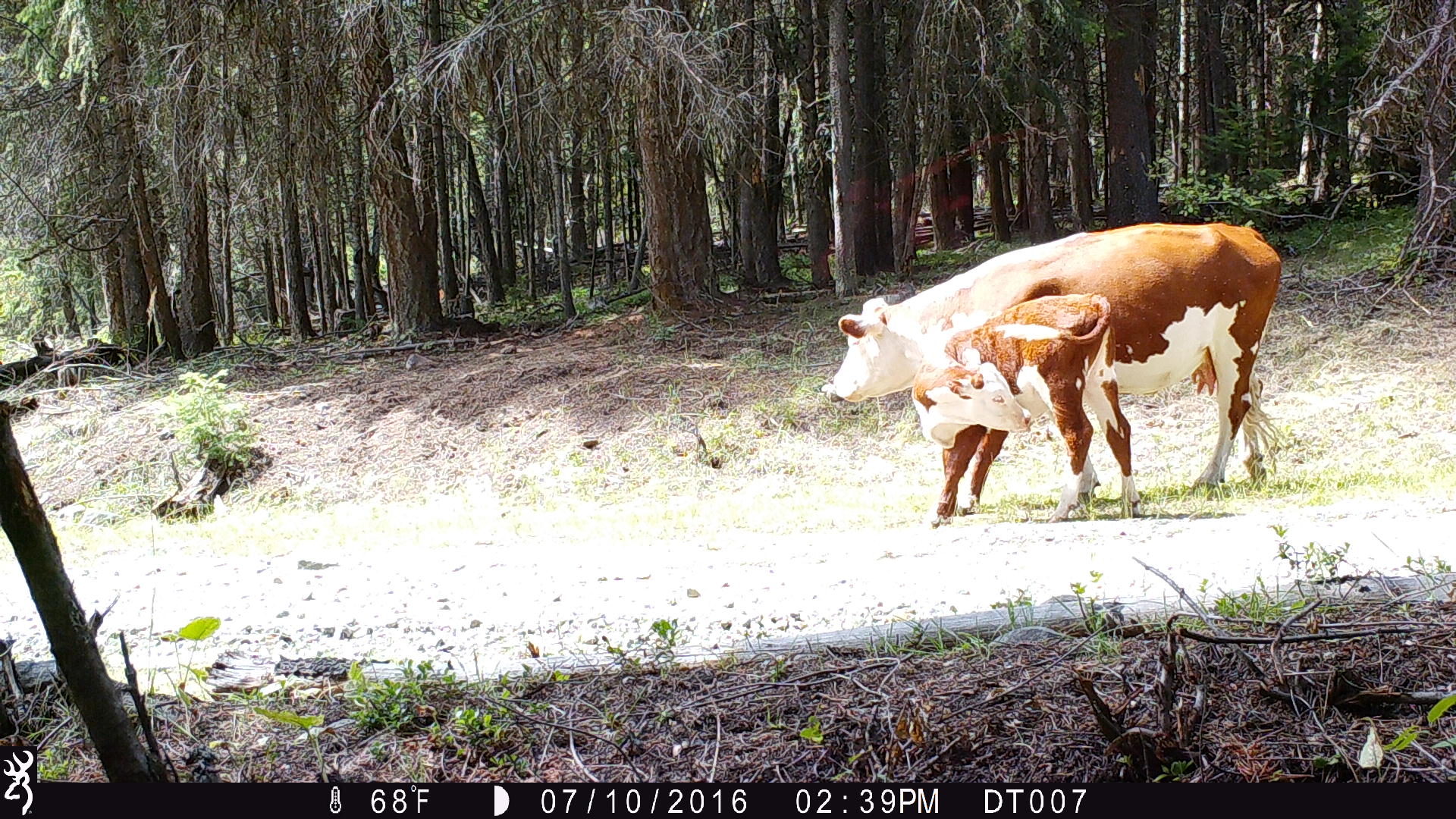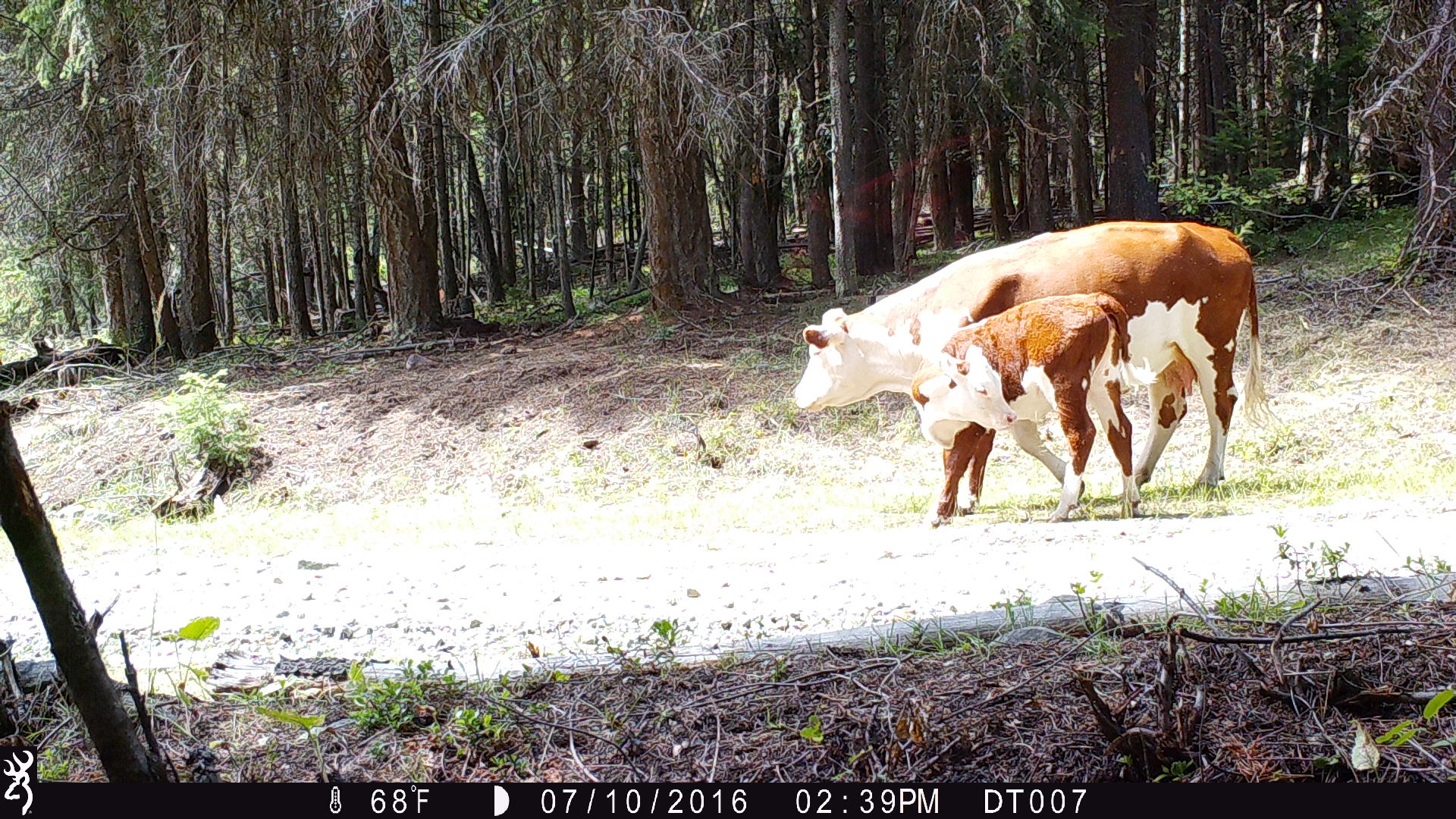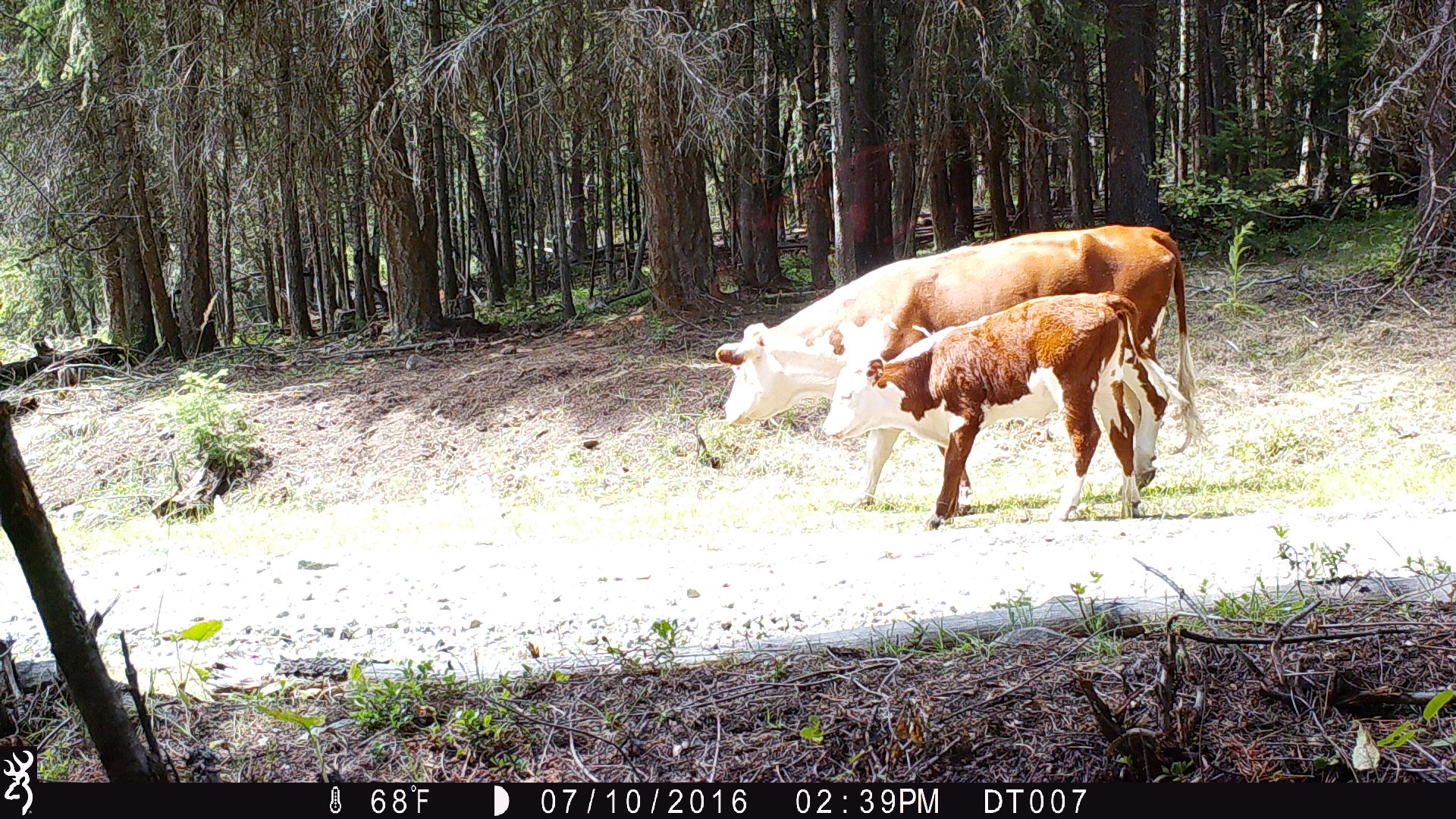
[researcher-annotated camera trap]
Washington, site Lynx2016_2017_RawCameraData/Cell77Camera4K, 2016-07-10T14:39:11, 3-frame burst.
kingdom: Animalia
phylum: Chordata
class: Mammalia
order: Artiodactyla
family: Bovidae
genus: Bos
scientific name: Bos taurus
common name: domestic cattle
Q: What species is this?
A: Domestic cattle (Bos taurus).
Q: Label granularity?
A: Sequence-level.